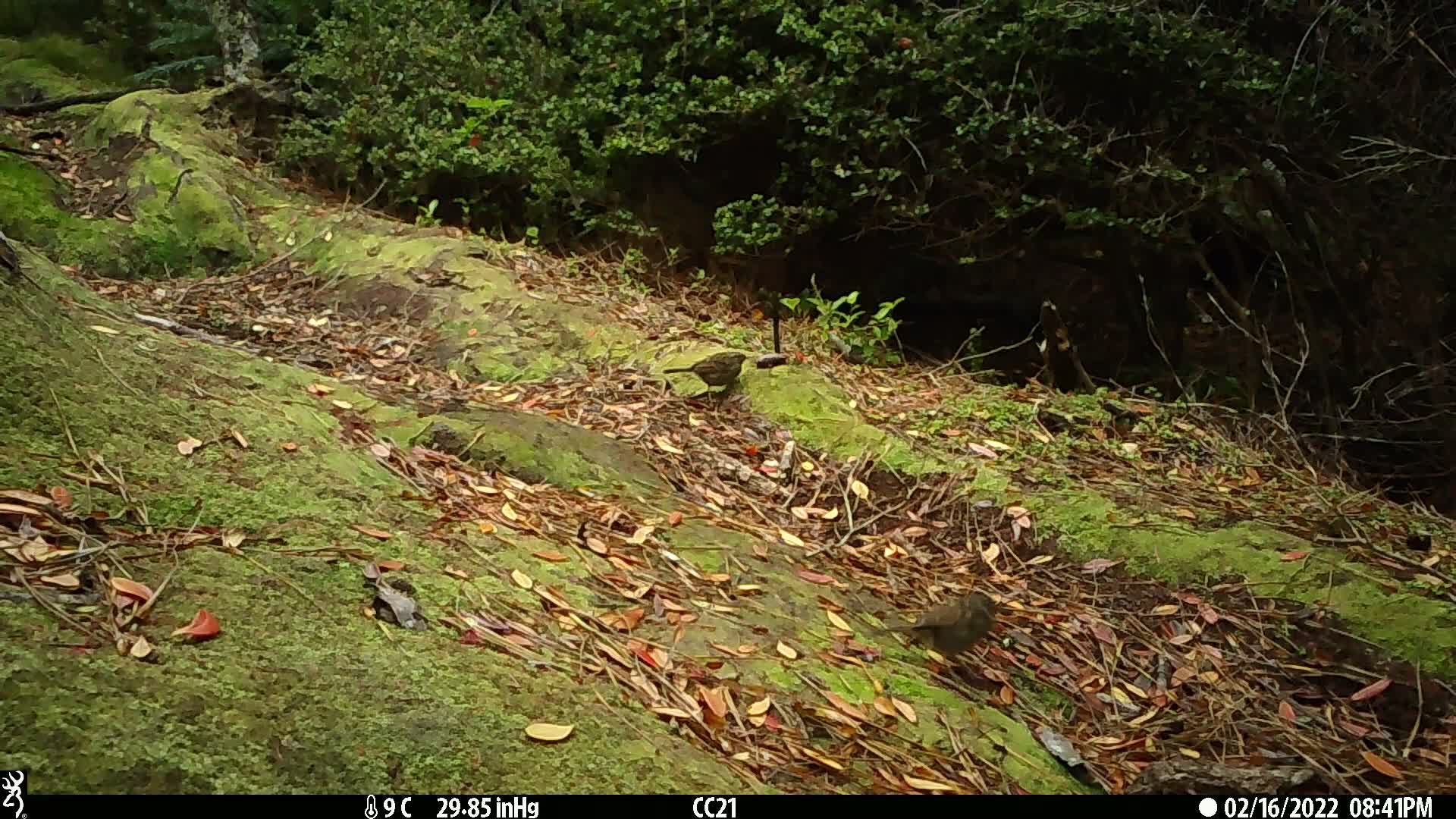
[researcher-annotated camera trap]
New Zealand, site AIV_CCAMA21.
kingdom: Animalia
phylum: Chordata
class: Aves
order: Passeriformes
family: Prunellidae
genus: Prunella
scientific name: Prunella modularis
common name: dunnock